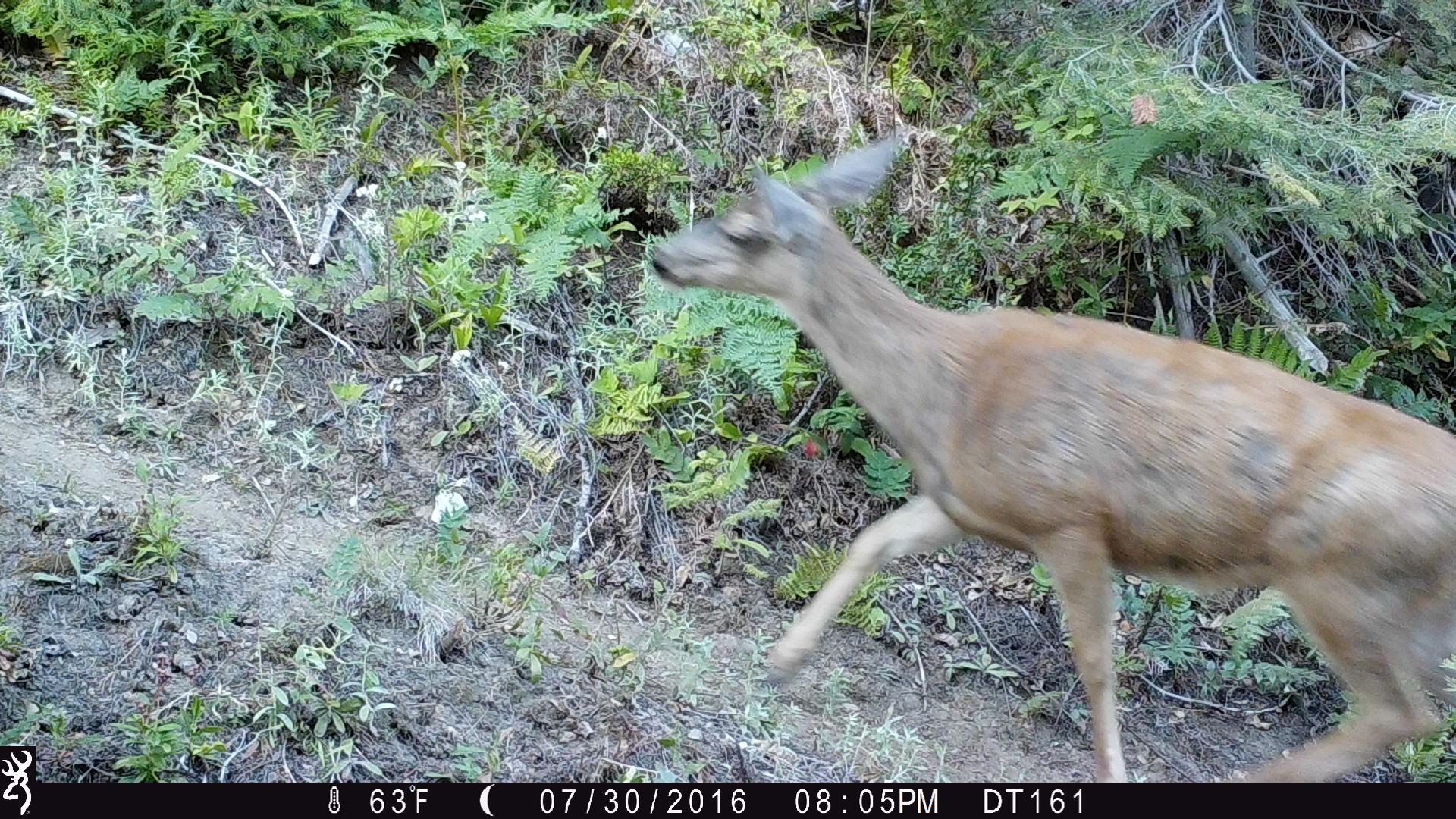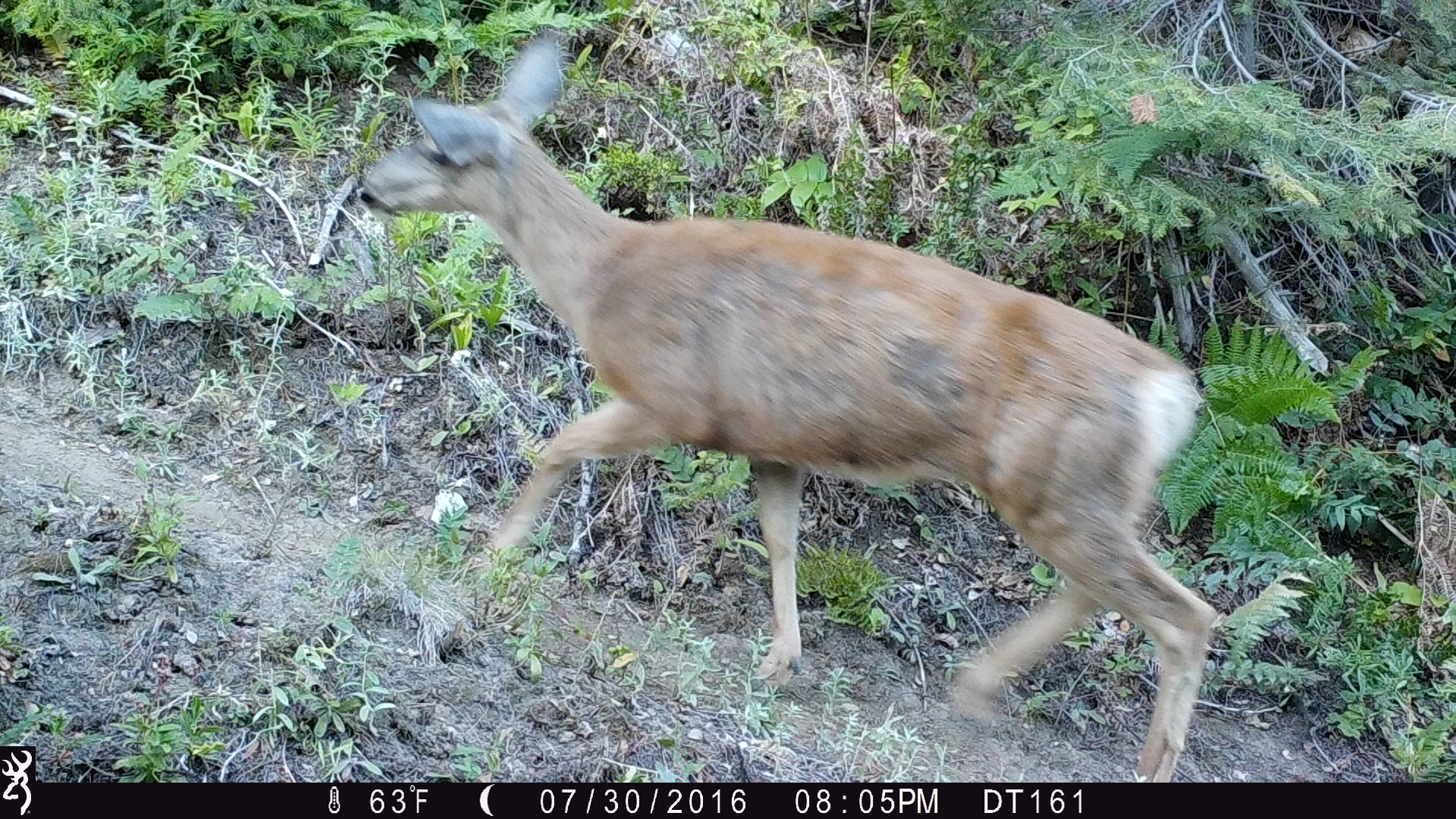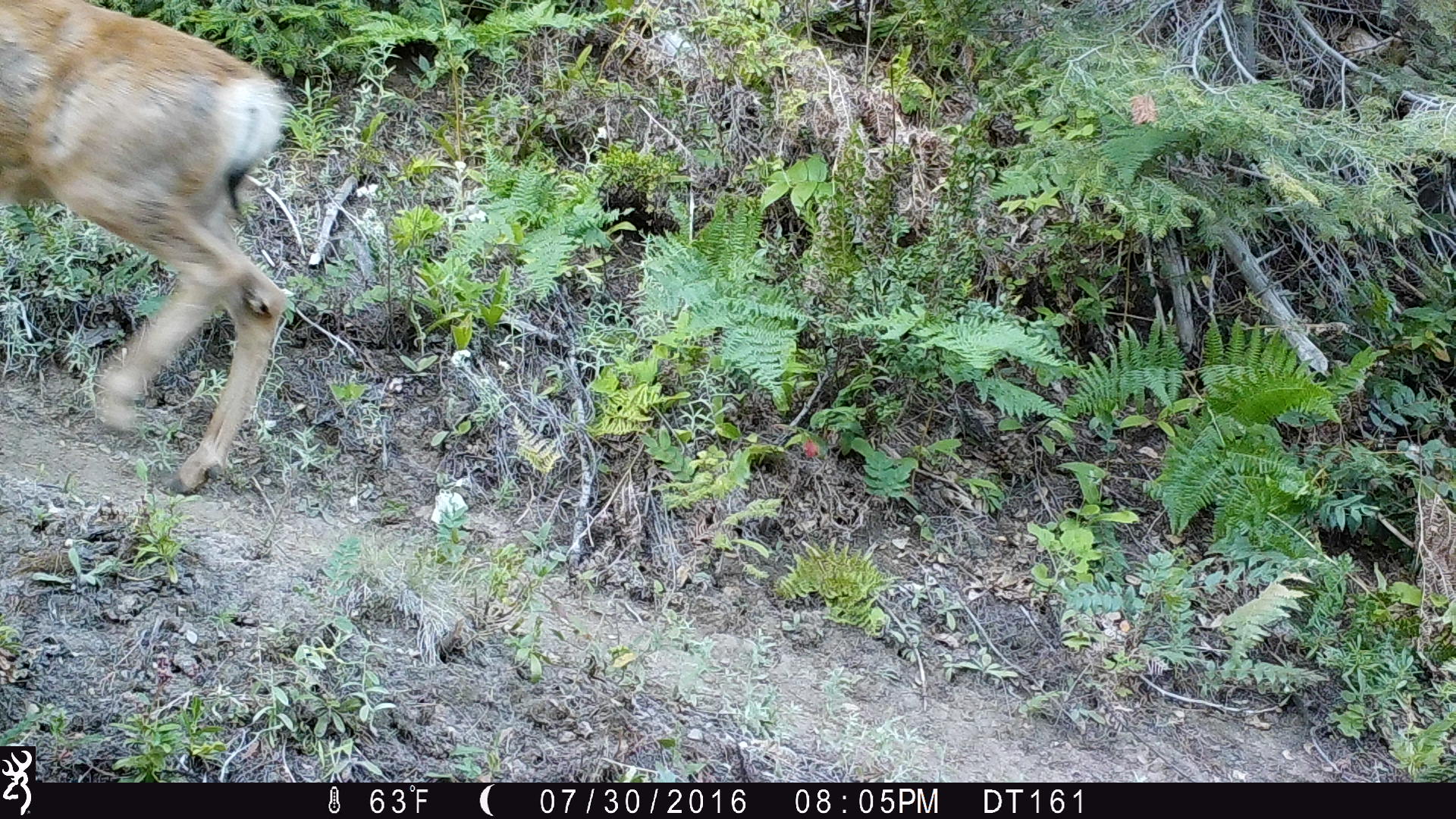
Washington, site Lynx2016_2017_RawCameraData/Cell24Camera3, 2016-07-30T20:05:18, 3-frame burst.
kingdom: Animalia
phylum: Chordata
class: Mammalia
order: Artiodactyla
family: Cervidae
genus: Odocoileus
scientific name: Odocoileus hemionus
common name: mule deer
Odocoileus hemionus (mule deer). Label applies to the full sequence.